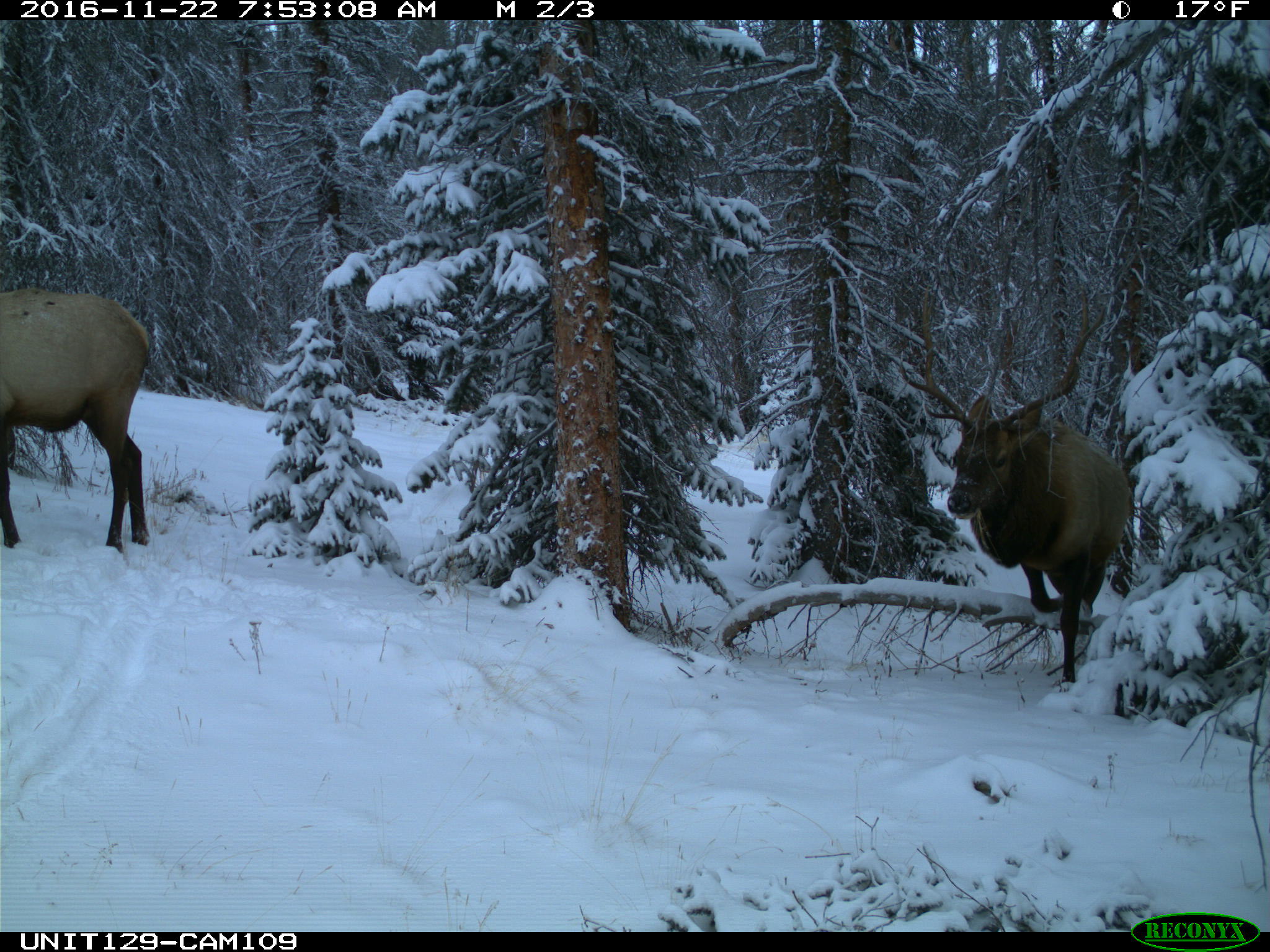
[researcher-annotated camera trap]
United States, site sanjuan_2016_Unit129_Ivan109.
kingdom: Animalia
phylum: Chordata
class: Mammalia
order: Artiodactyla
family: Cervidae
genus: Cervus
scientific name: Cervus elaphus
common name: red deer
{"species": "Cervus elaphus (red deer)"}